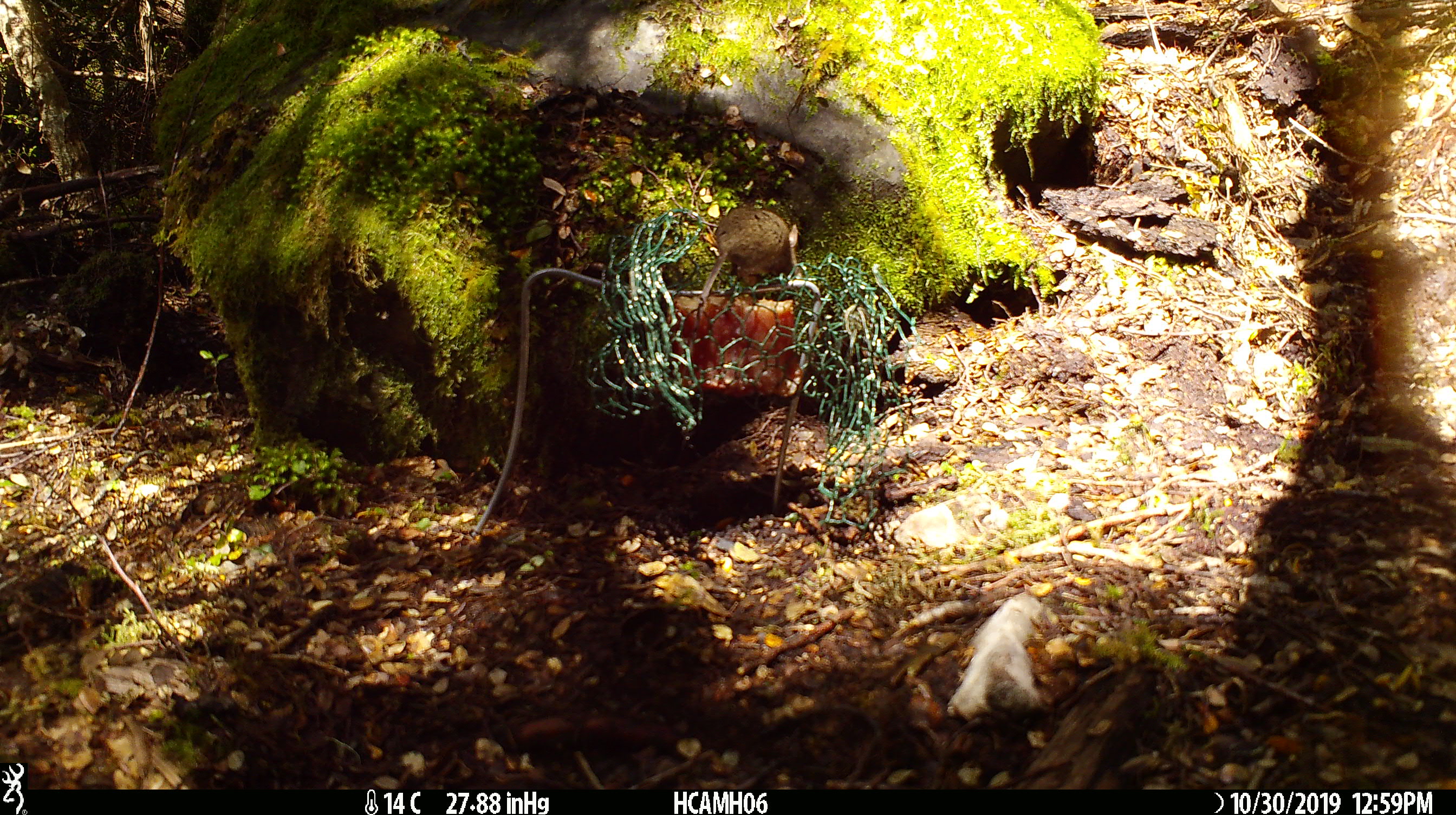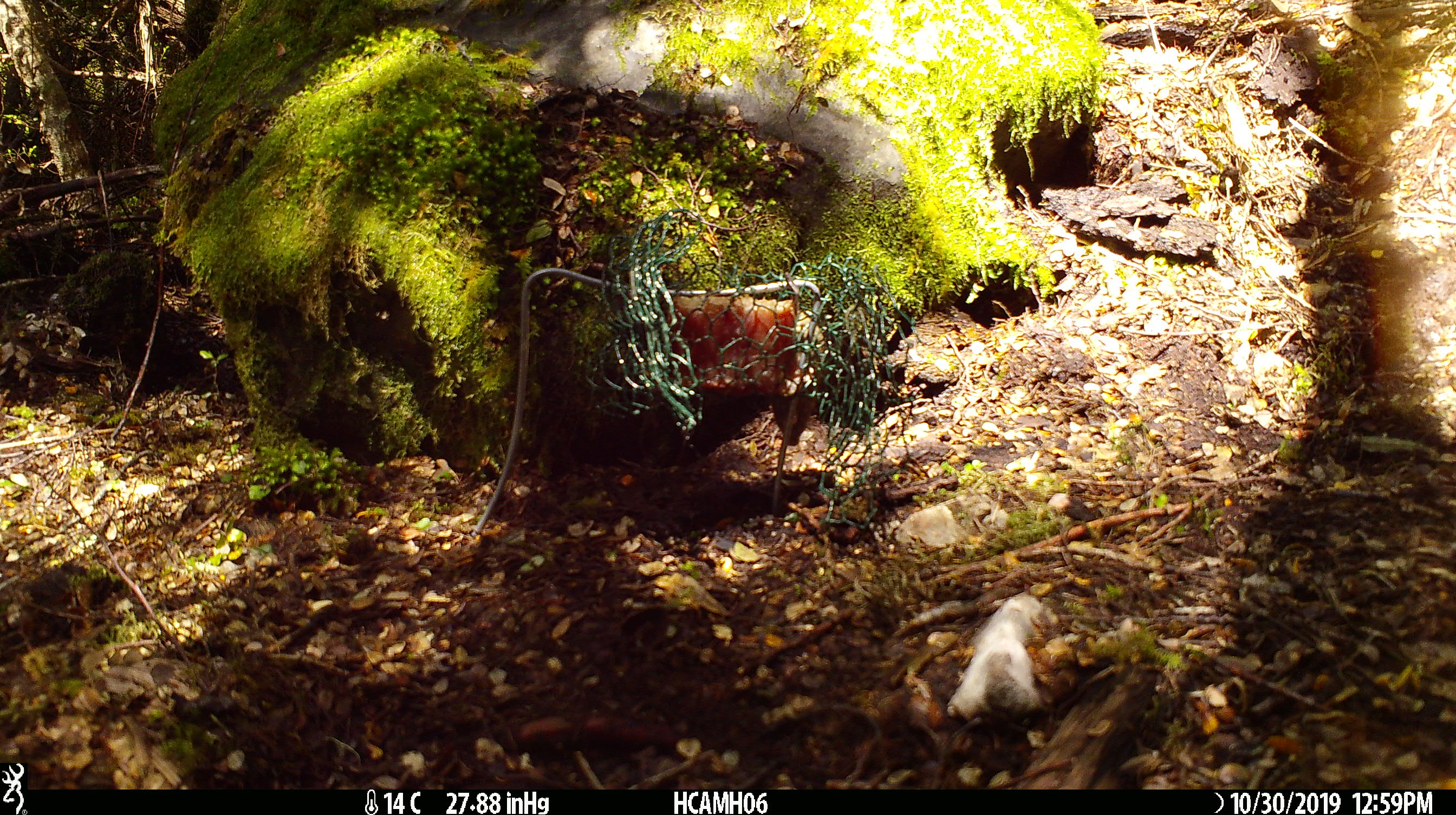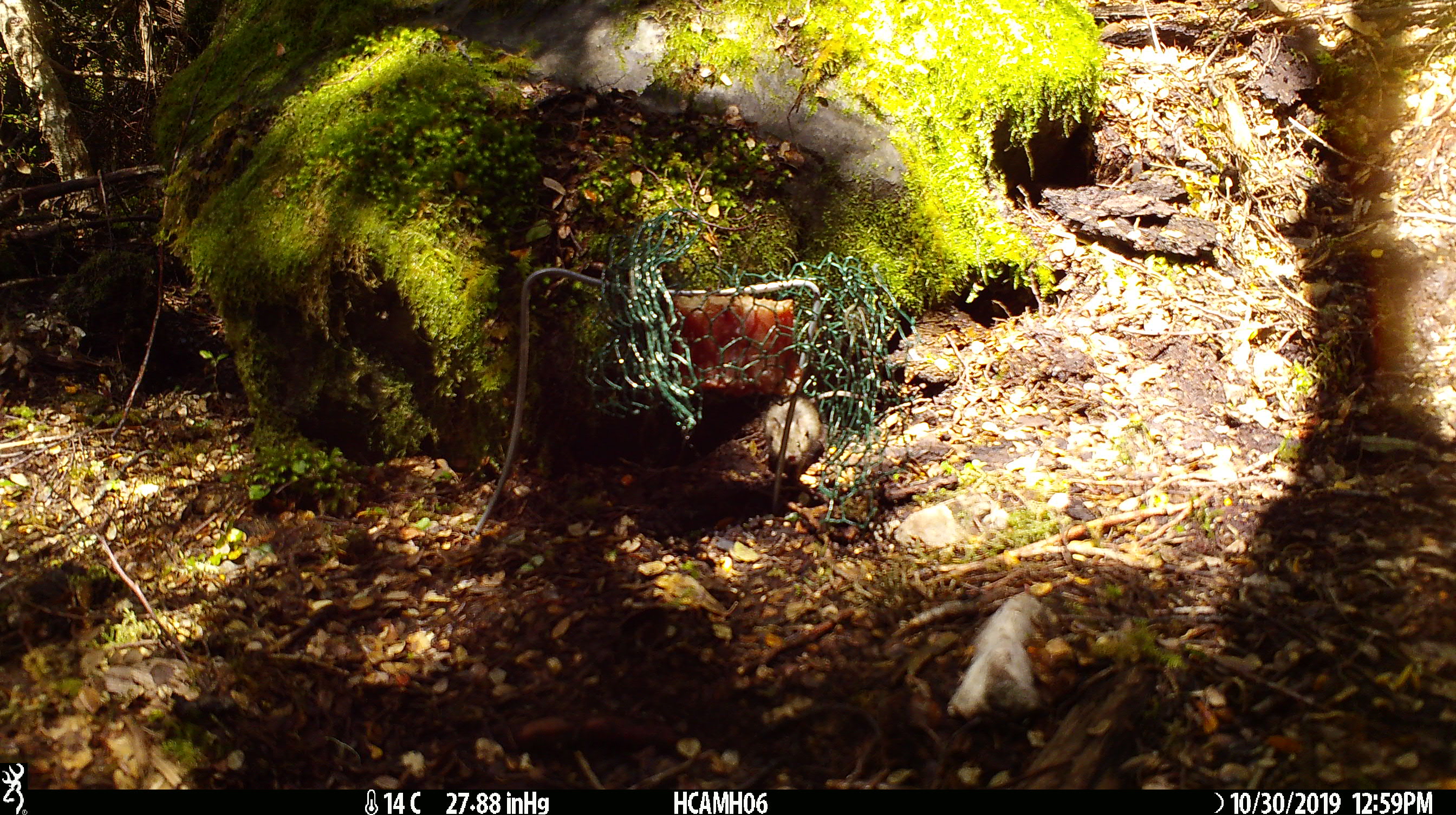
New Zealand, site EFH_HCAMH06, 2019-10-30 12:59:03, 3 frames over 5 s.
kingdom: Animalia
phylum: Chordata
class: Mammalia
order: Rodentia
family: Muridae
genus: Mus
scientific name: Mus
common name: mouse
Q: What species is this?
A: Mouse (Mus).